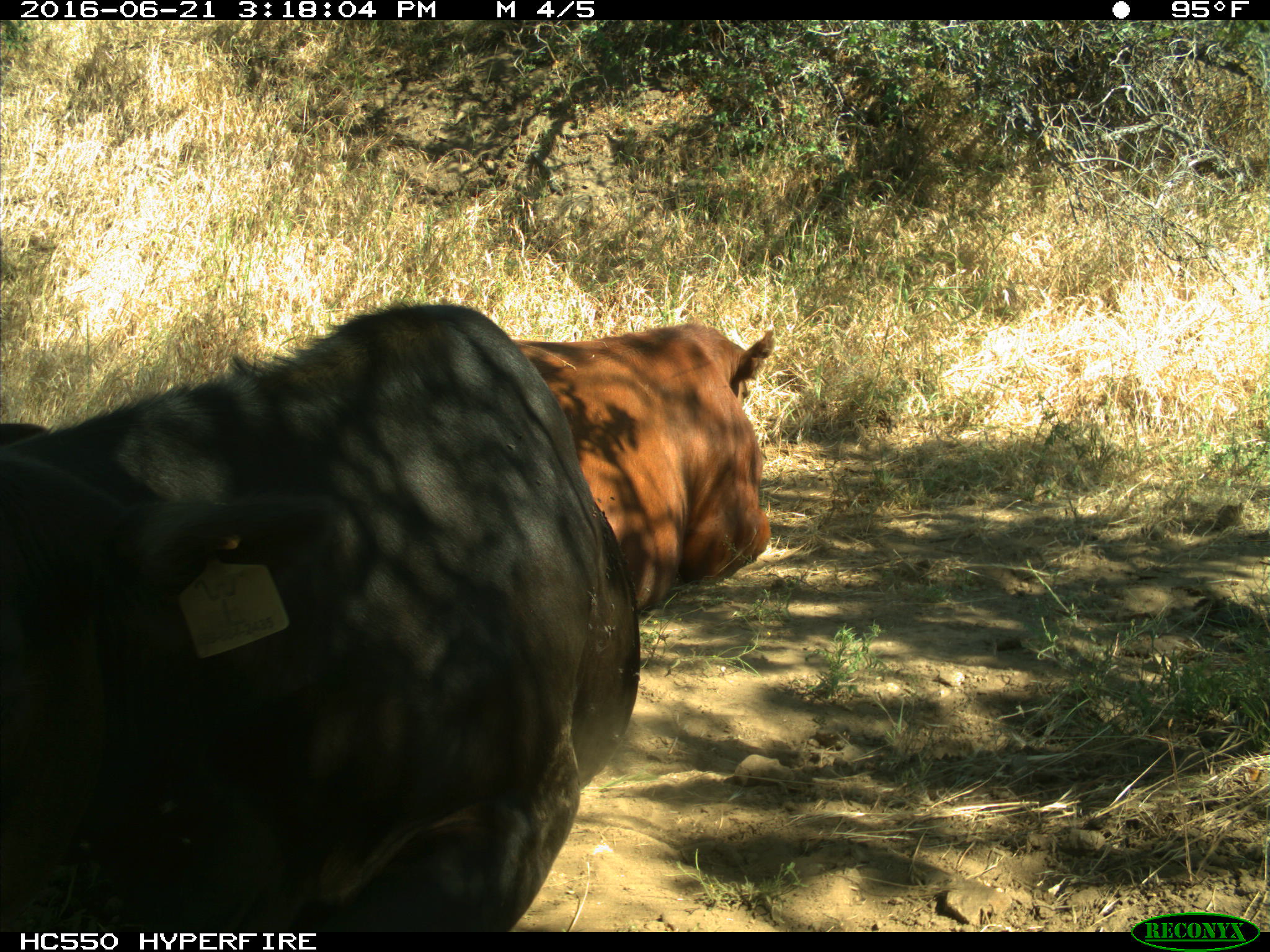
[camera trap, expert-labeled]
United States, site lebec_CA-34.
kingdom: Animalia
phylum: Chordata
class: Mammalia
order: Artiodactyla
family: Bovidae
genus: Bos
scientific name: Bos taurus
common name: domestic cow